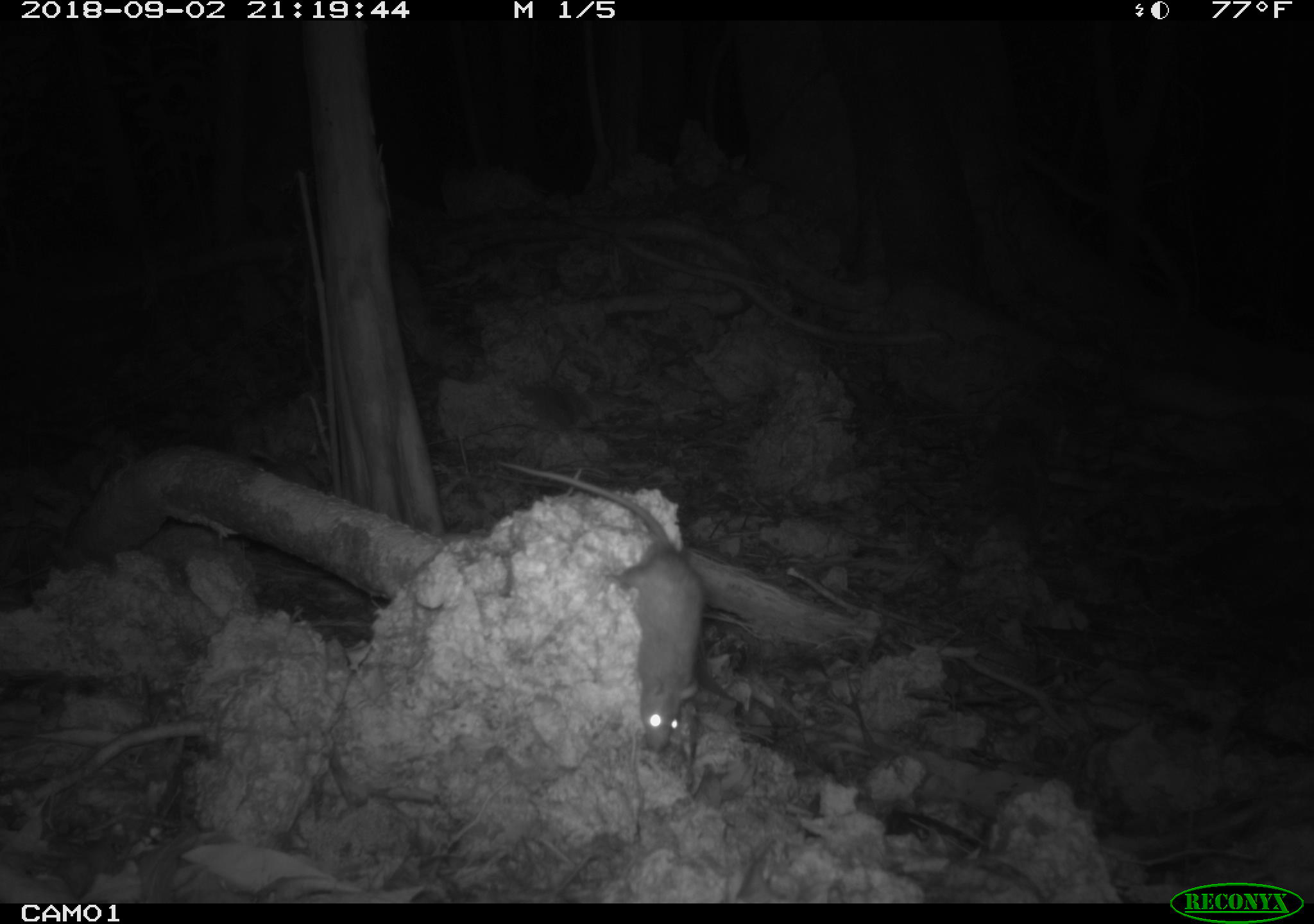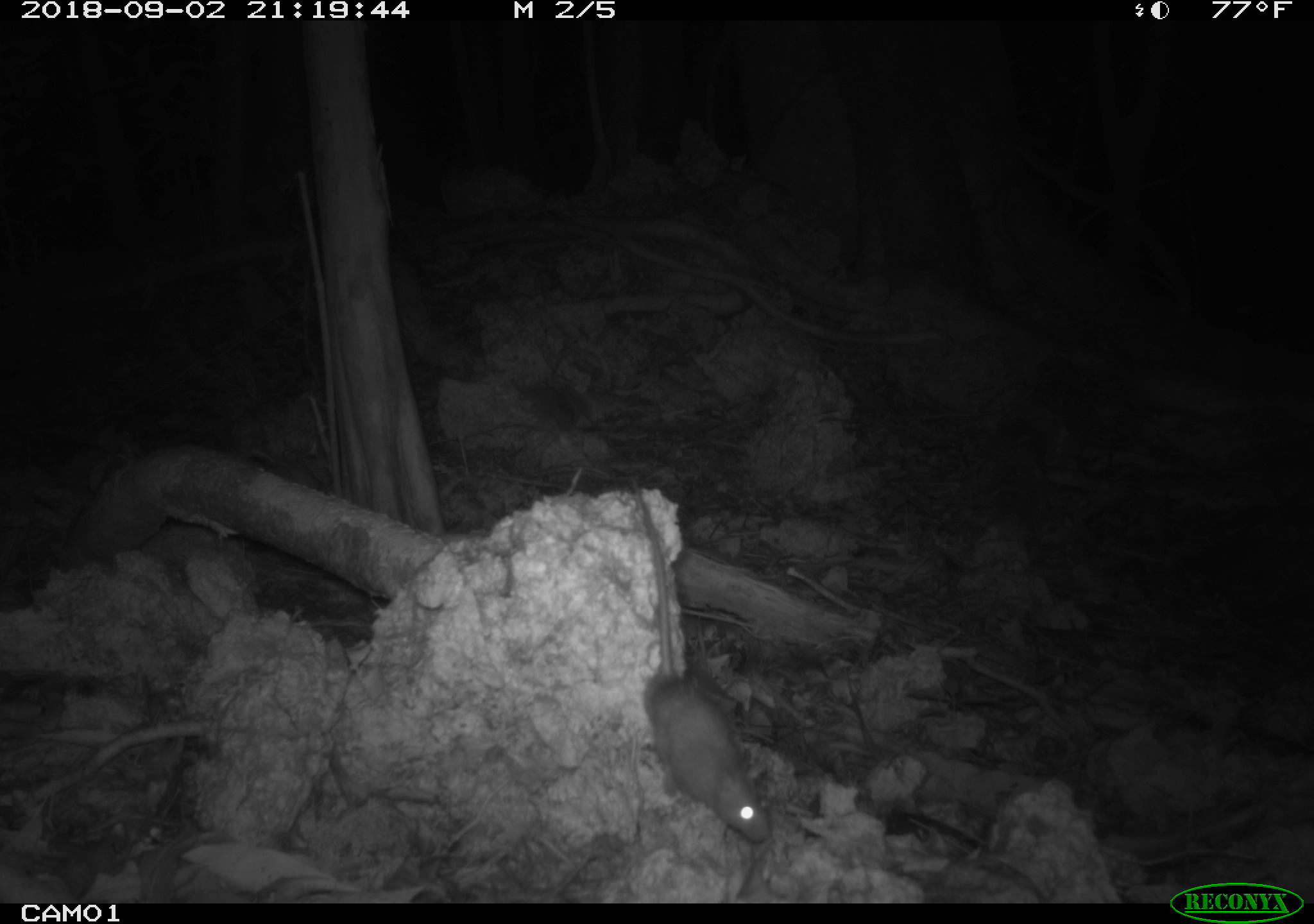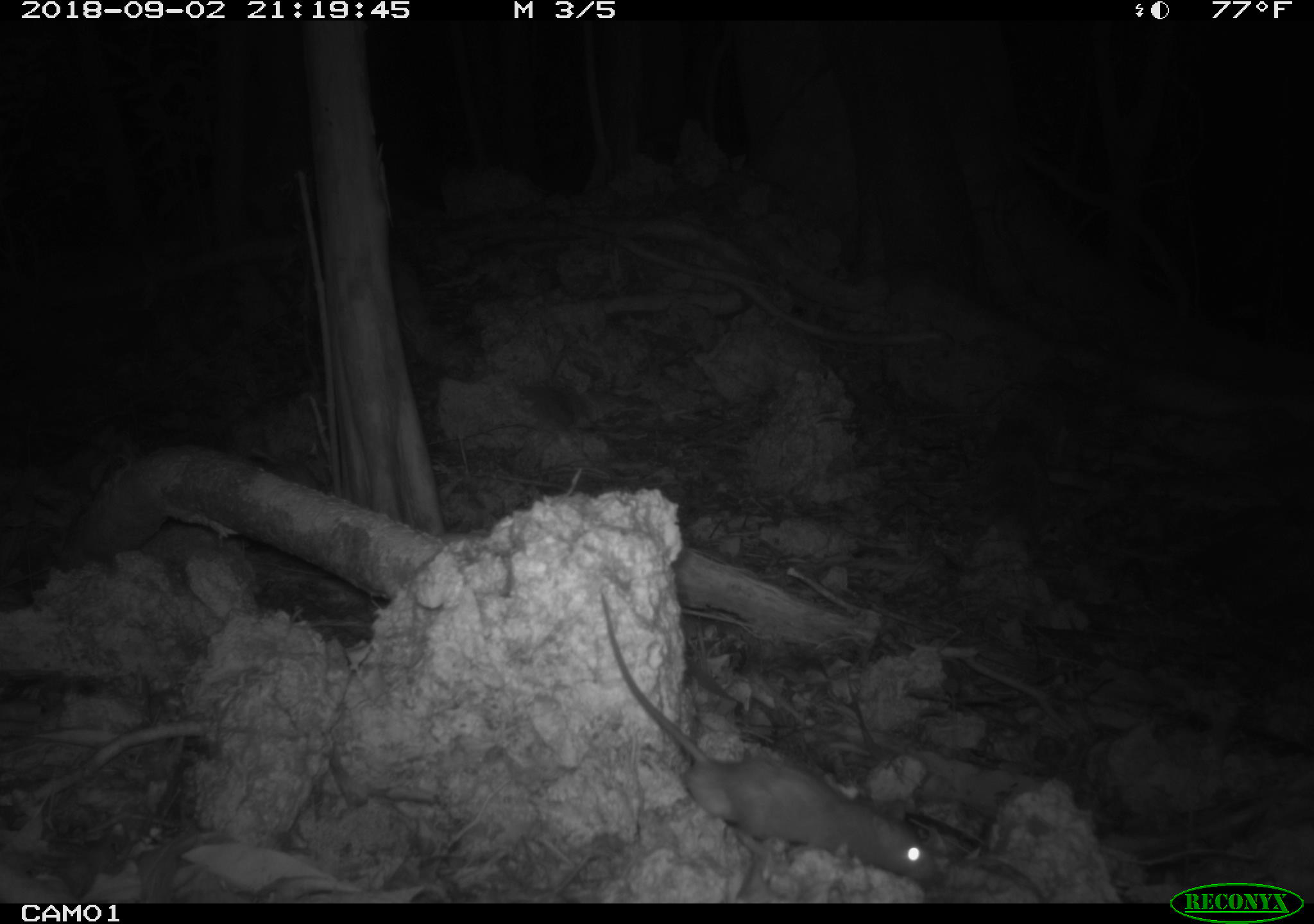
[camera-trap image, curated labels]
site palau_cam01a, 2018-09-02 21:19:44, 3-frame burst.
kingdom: Animalia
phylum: Chordata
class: Mammalia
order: Rodentia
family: Muridae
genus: Rattus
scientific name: Rattus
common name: rat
Rat (Rattus).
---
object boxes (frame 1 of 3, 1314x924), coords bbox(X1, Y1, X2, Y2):
rat: bbox(503, 466, 715, 766)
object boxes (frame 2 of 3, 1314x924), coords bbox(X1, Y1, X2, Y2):
rat: bbox(607, 459, 769, 845)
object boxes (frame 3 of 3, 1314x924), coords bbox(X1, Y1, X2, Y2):
rat: bbox(593, 603, 943, 903)